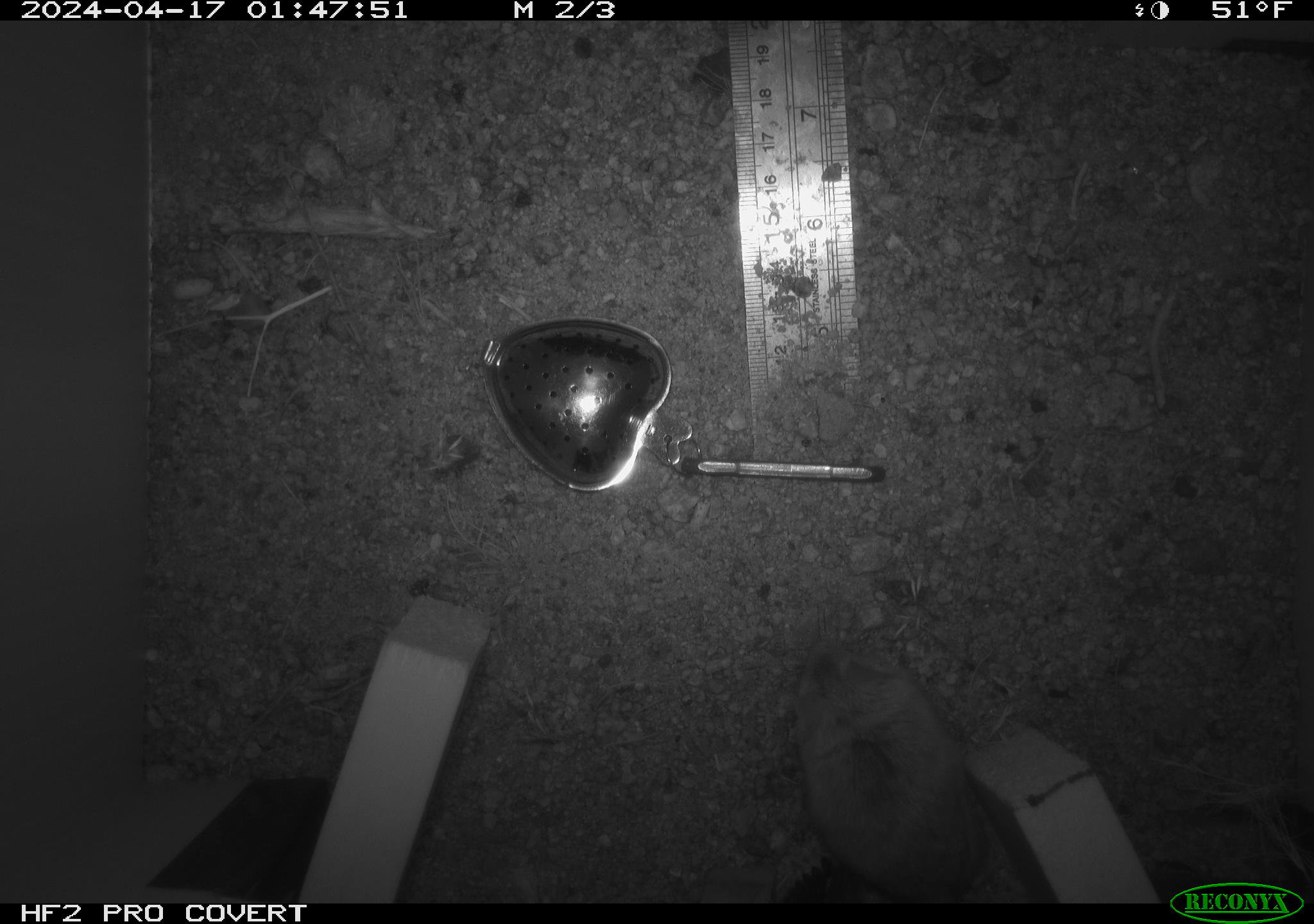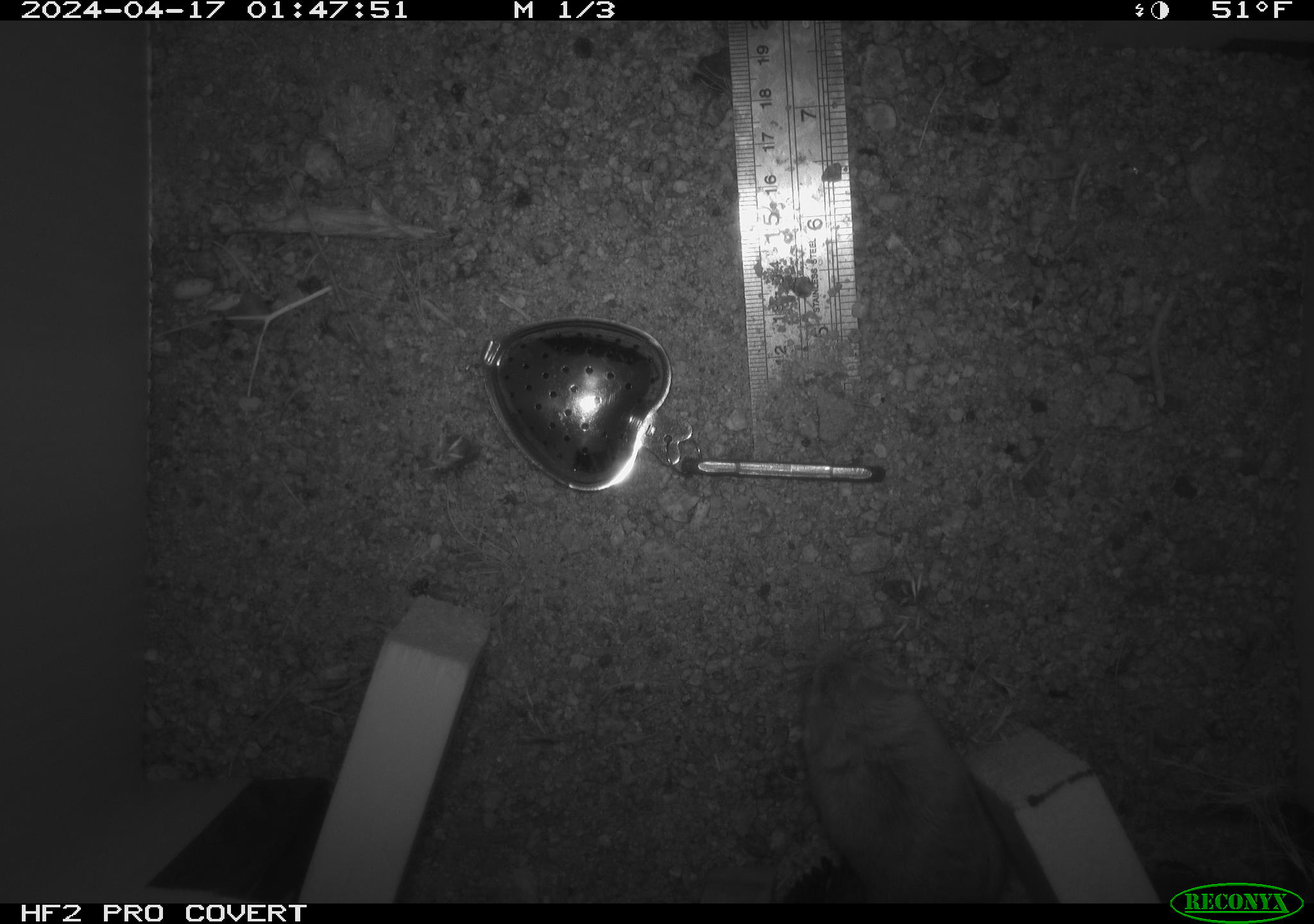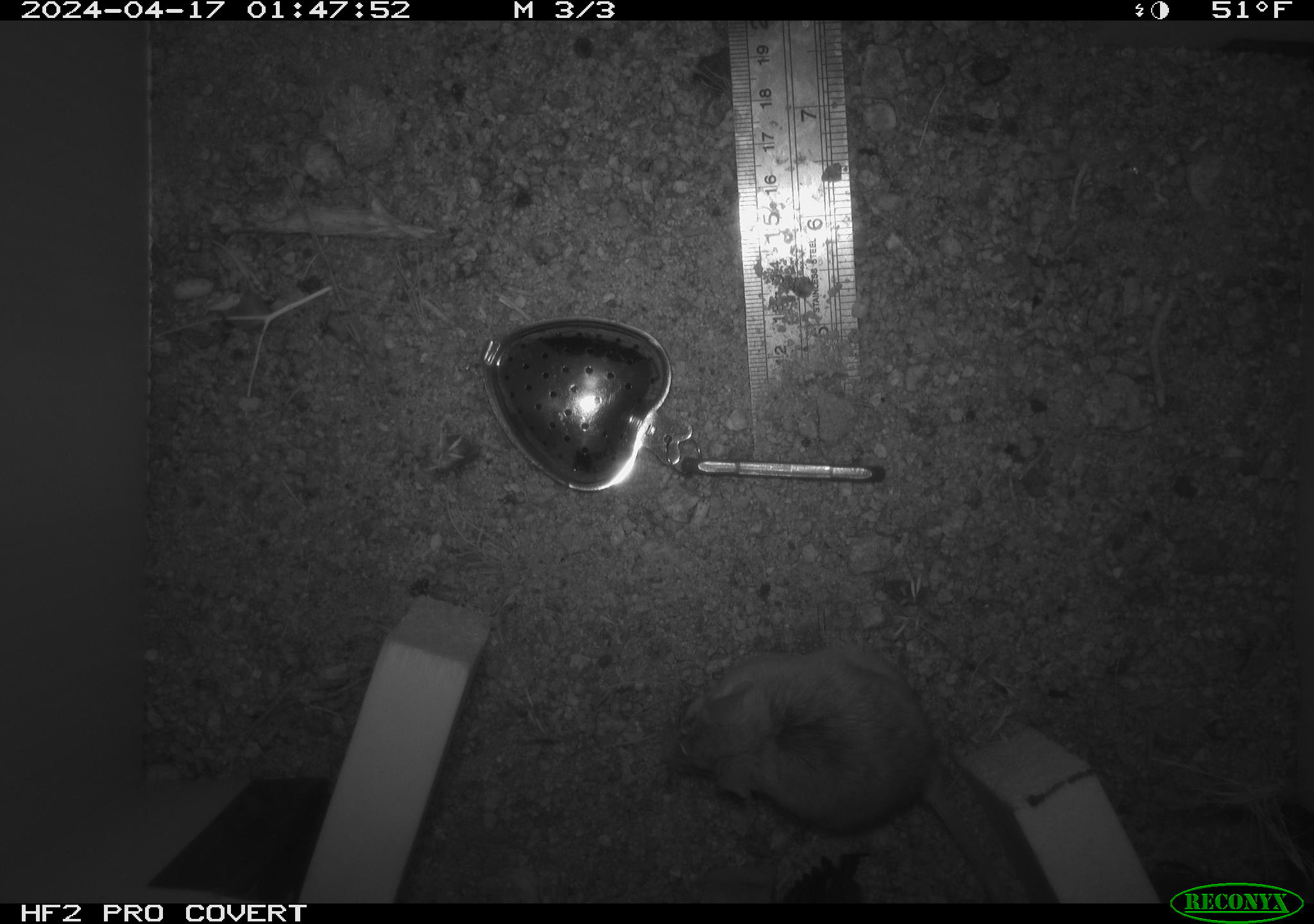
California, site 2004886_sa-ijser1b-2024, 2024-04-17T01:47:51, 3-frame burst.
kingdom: Animalia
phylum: Chordata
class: Mammalia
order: Rodentia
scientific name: Rodentia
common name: mouse species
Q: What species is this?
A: Mouse species (Rodentia).